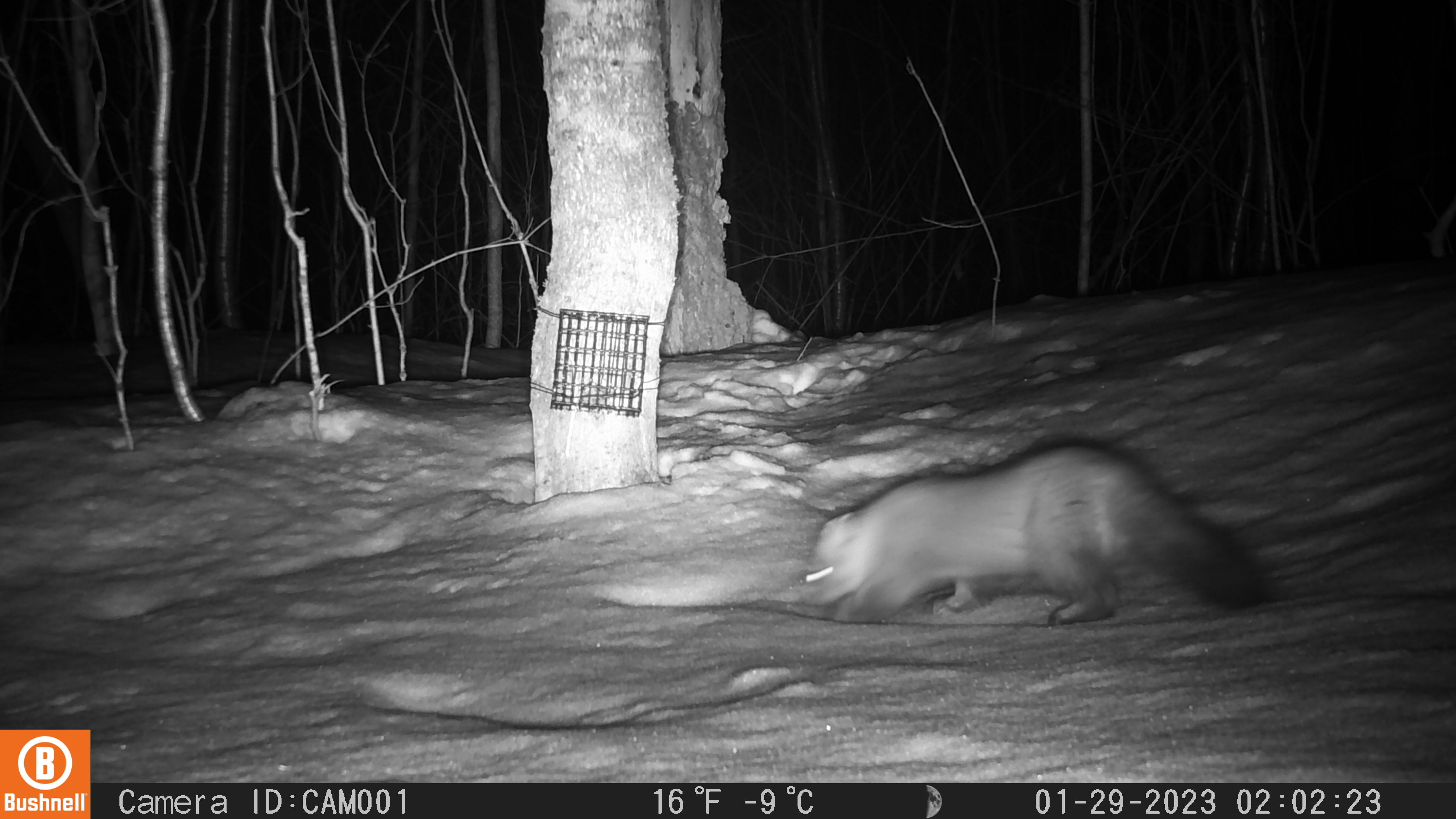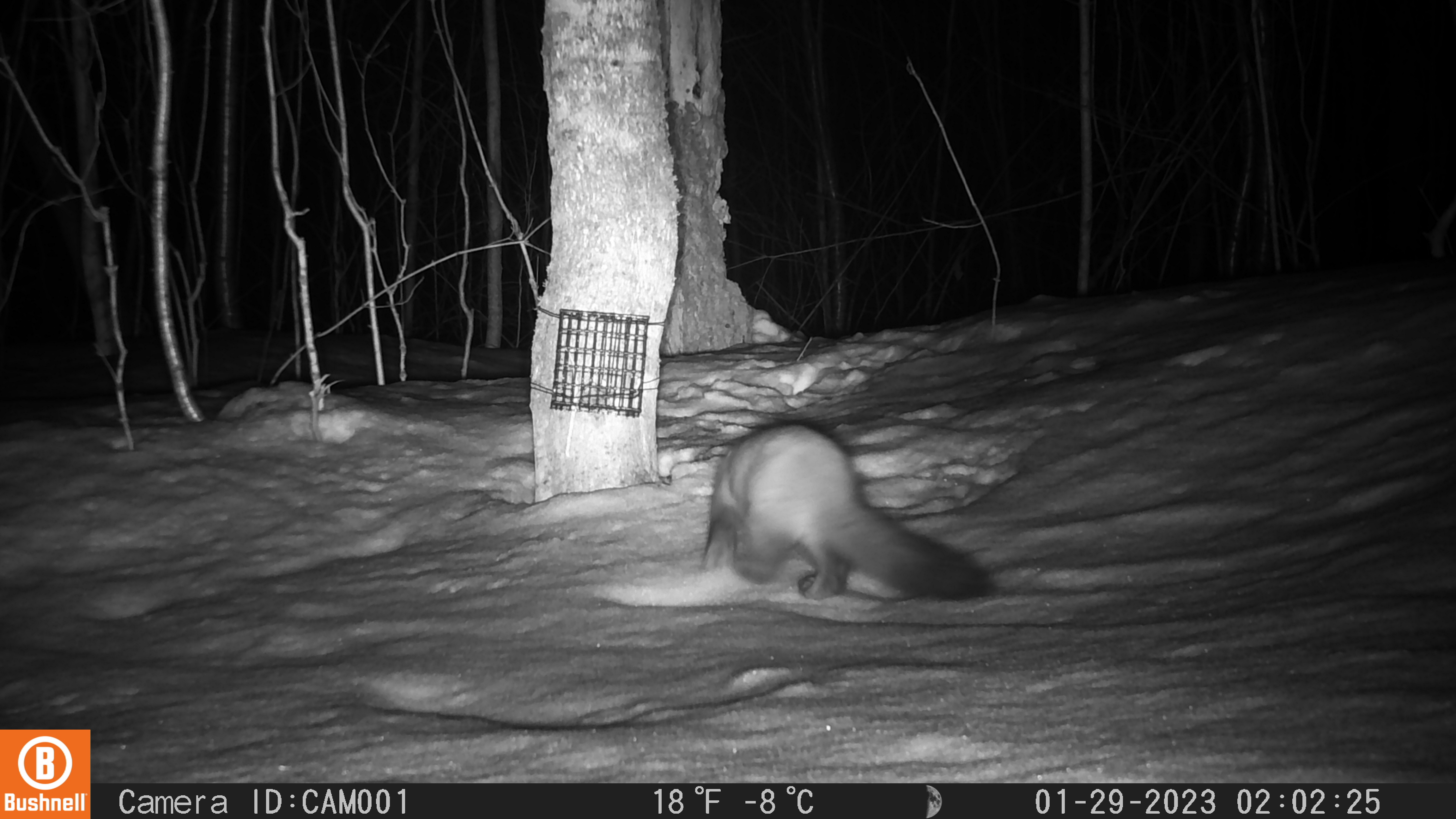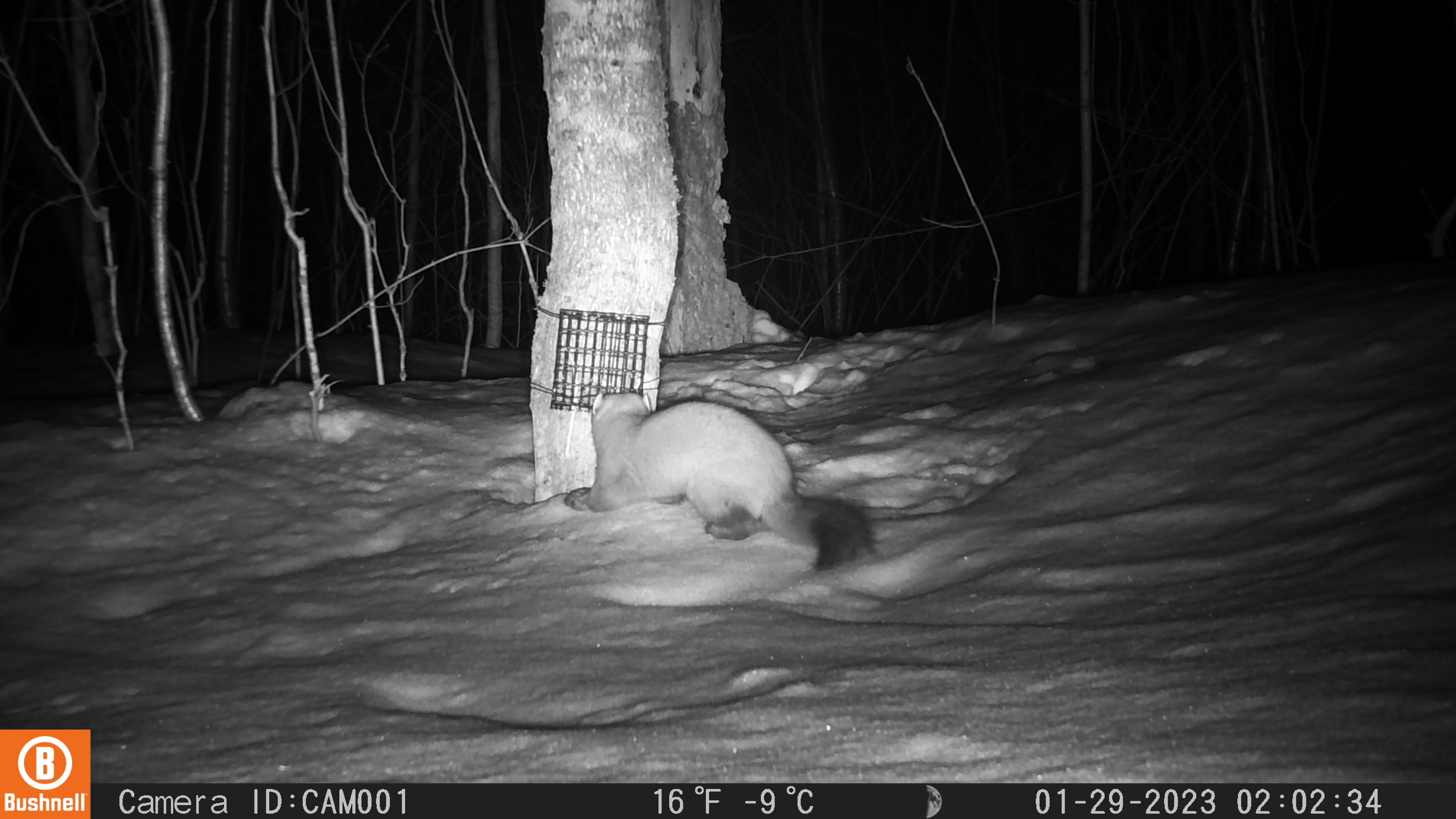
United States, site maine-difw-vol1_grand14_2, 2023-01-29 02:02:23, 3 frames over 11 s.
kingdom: Animalia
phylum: Chordata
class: Mammalia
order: Carnivora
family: Mustelidae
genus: Martes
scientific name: Martes americana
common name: american marten